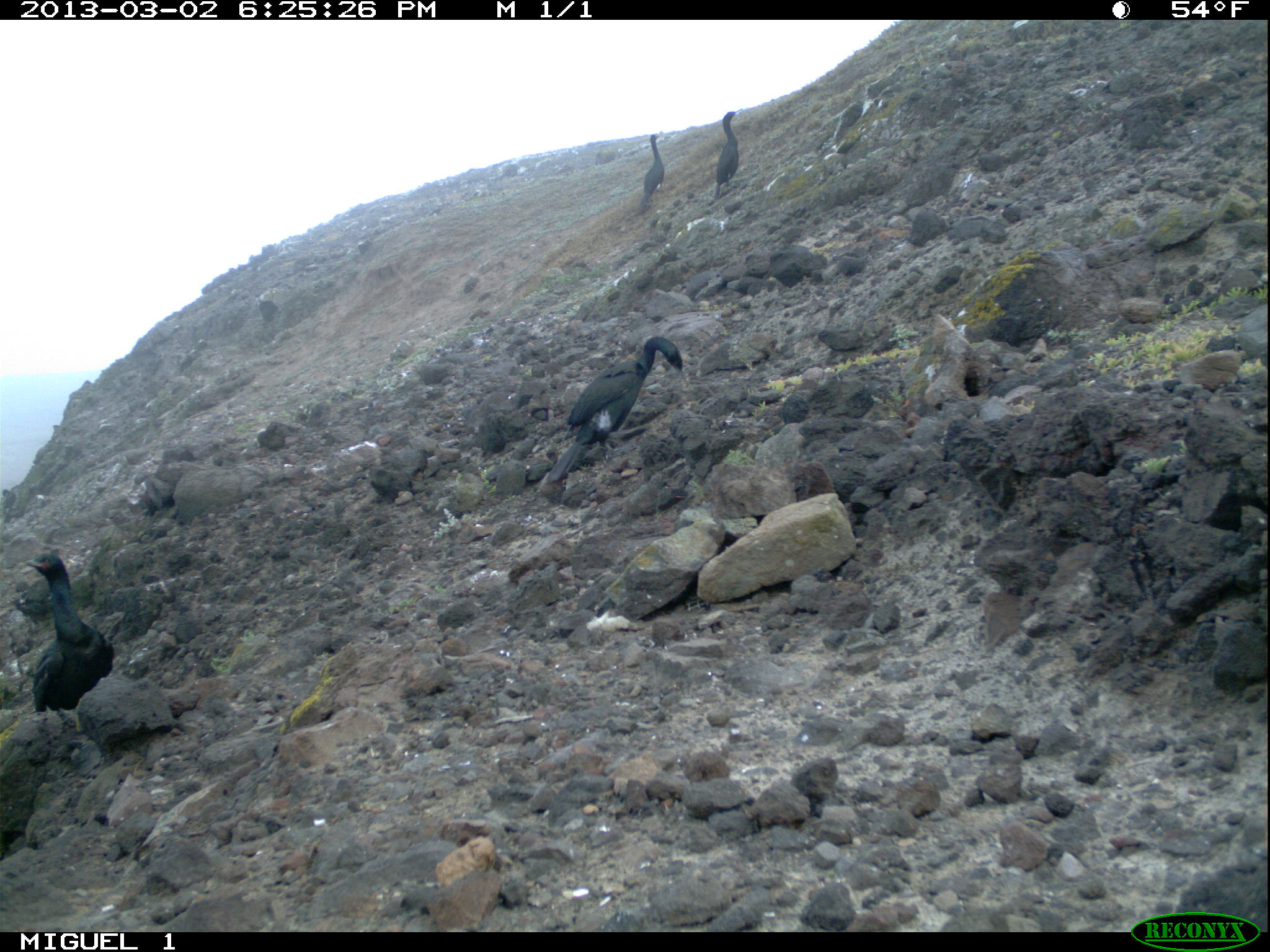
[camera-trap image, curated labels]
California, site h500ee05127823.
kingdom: Animalia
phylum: Chordata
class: Aves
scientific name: Aves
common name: bird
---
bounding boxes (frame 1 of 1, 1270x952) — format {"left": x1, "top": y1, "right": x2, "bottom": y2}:
bird: {"left": 546, "top": 335, "right": 682, "bottom": 484}; {"left": 24, "top": 552, "right": 114, "bottom": 727}; {"left": 711, "top": 110, "right": 739, "bottom": 200}; {"left": 636, "top": 134, "right": 664, "bottom": 209}